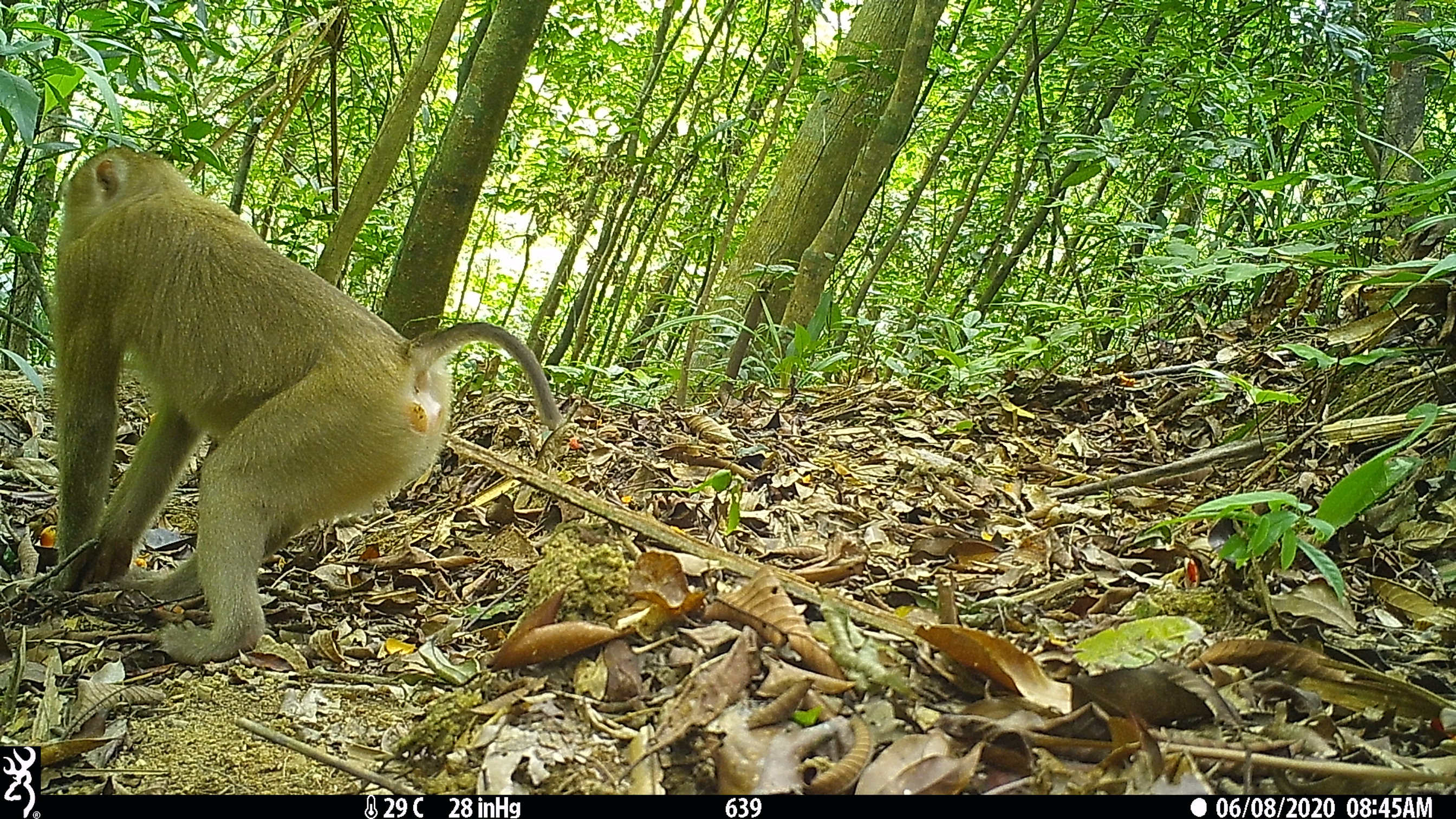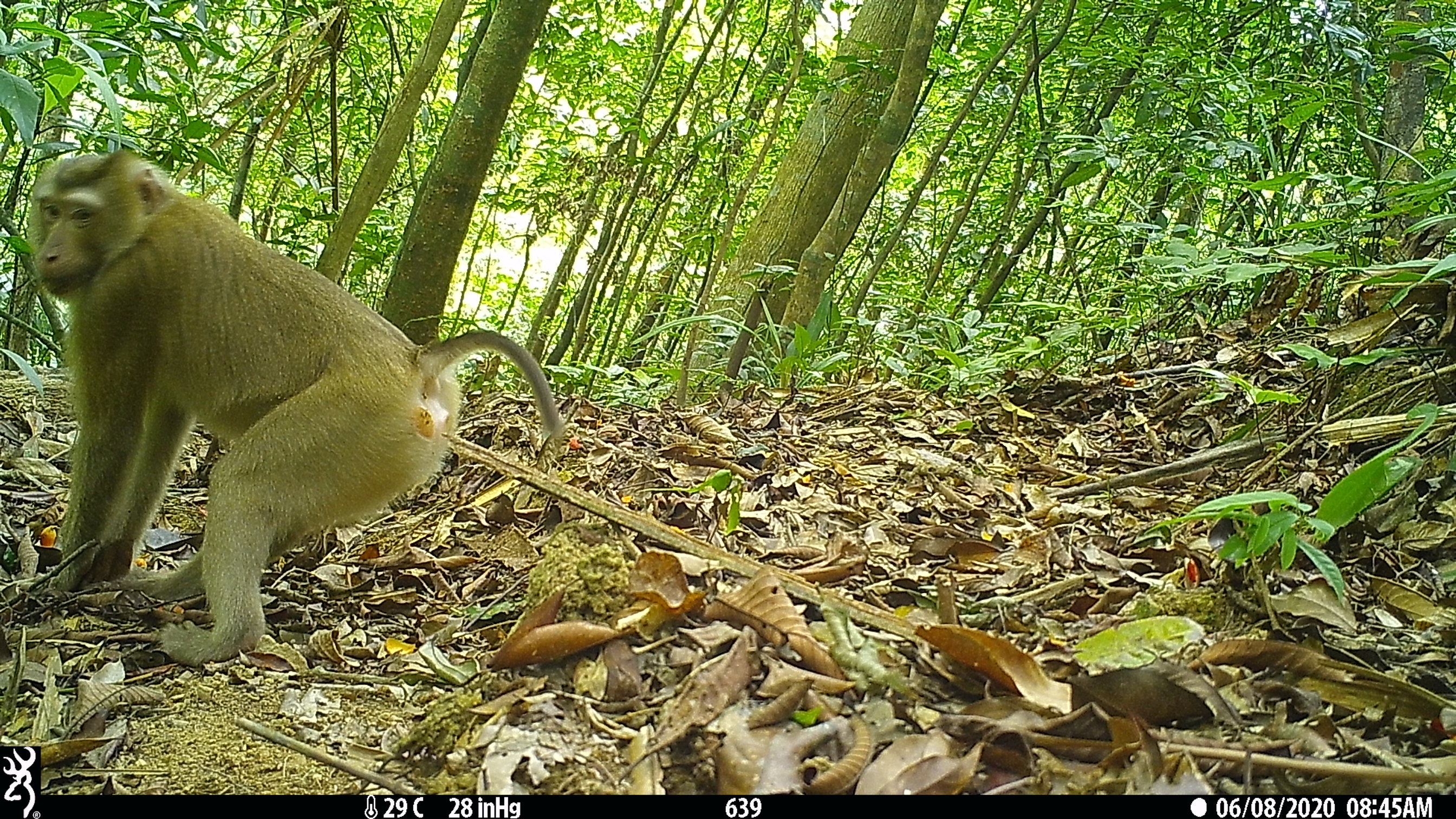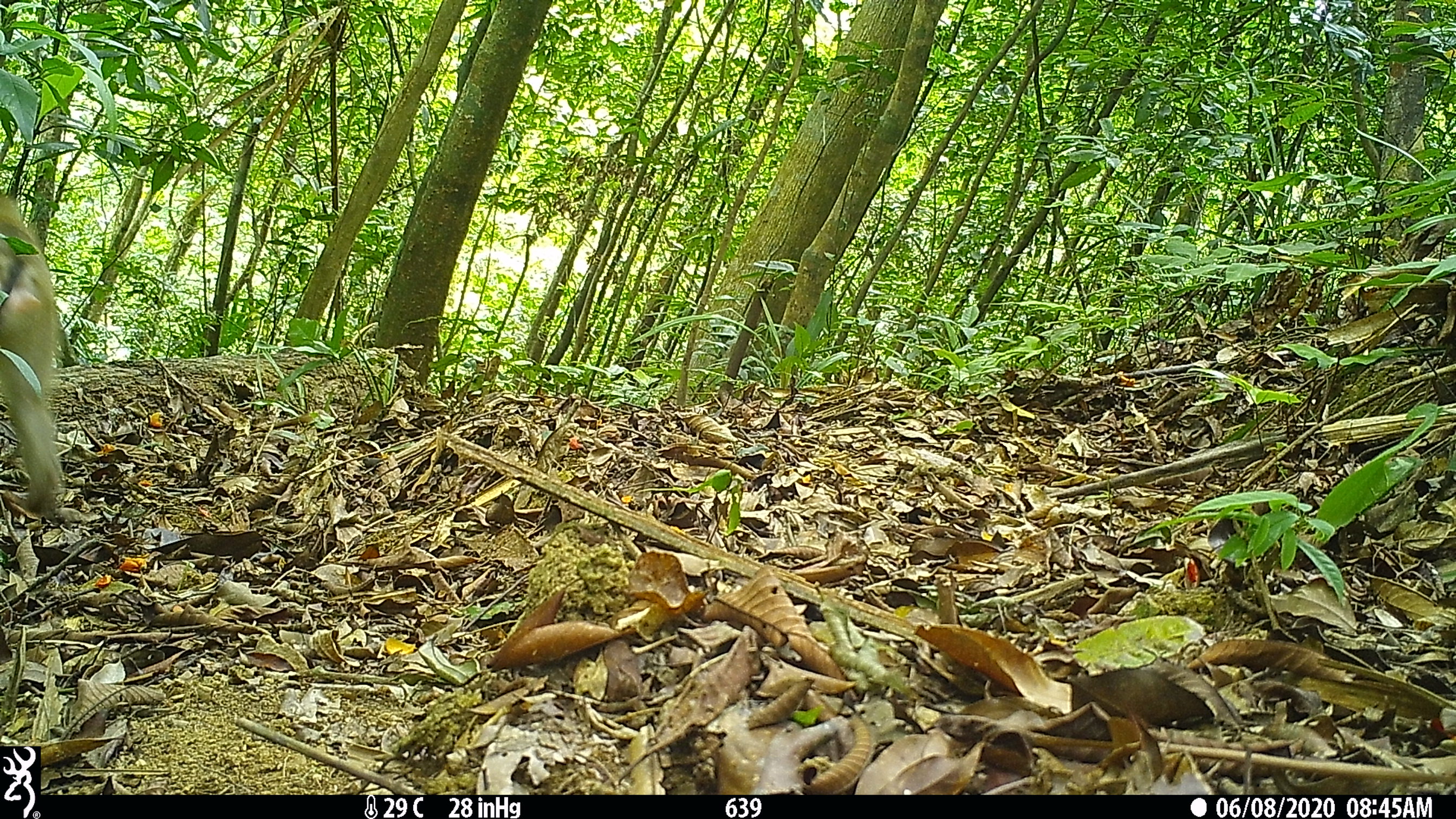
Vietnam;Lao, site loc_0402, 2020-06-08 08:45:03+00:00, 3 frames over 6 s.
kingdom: Animalia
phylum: Chordata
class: Mammalia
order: Primates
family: Cercopithecidae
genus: Macaca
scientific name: Macaca nemestrina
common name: pig-tailed macaque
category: pig tailed macaque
Pig tailed macaque (pig-tailed macaque) (Macaca nemestrina). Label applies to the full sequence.